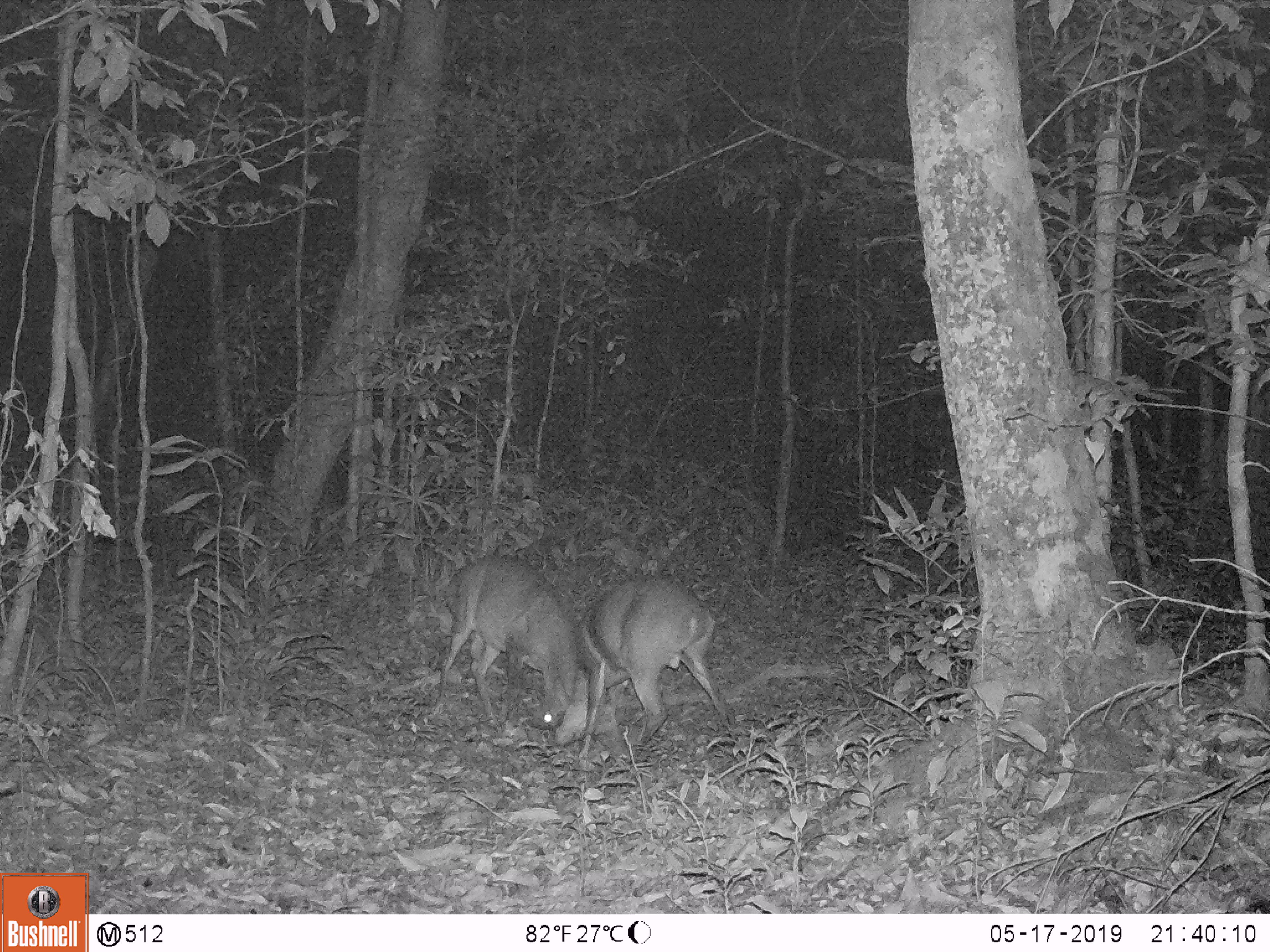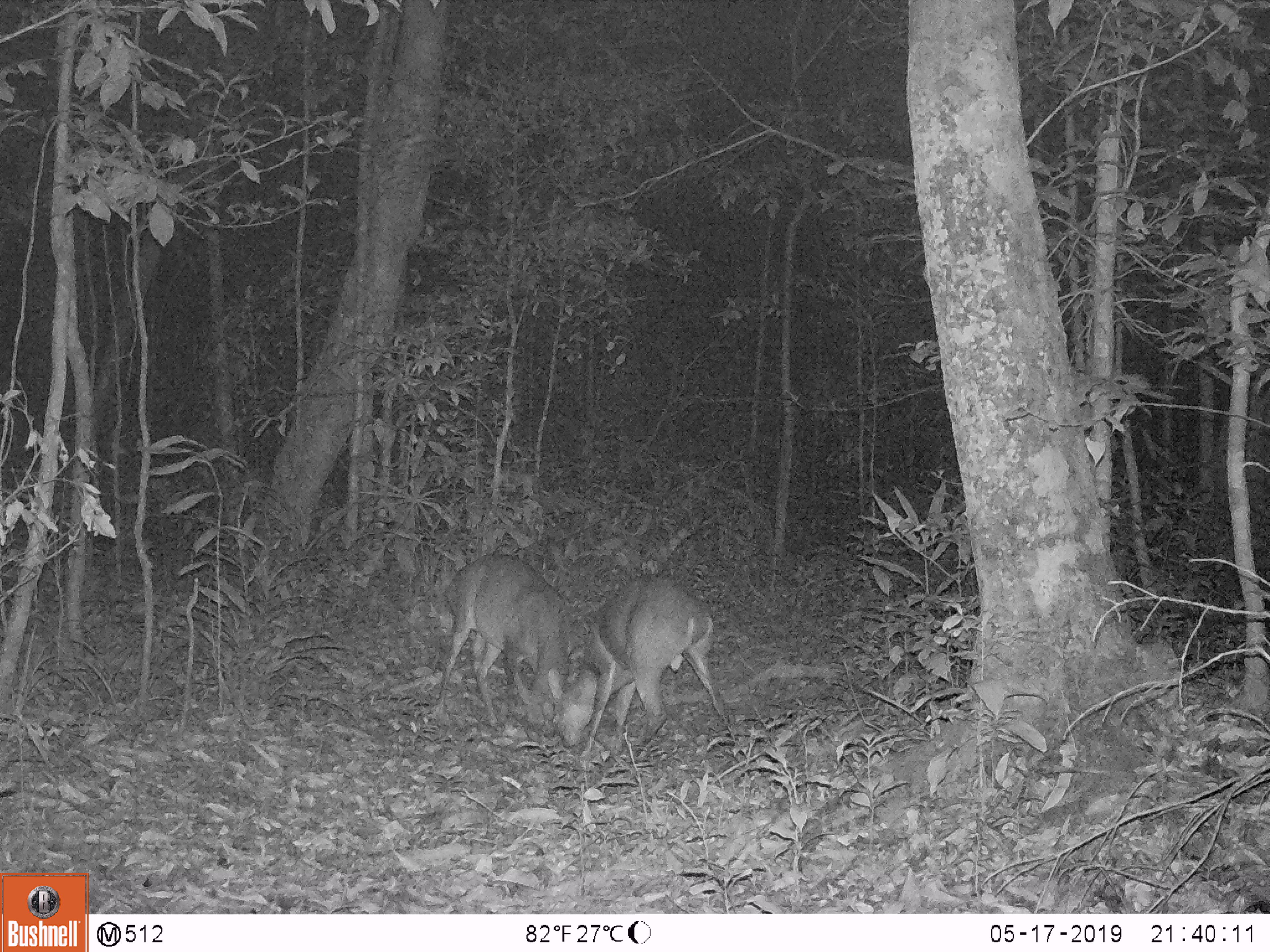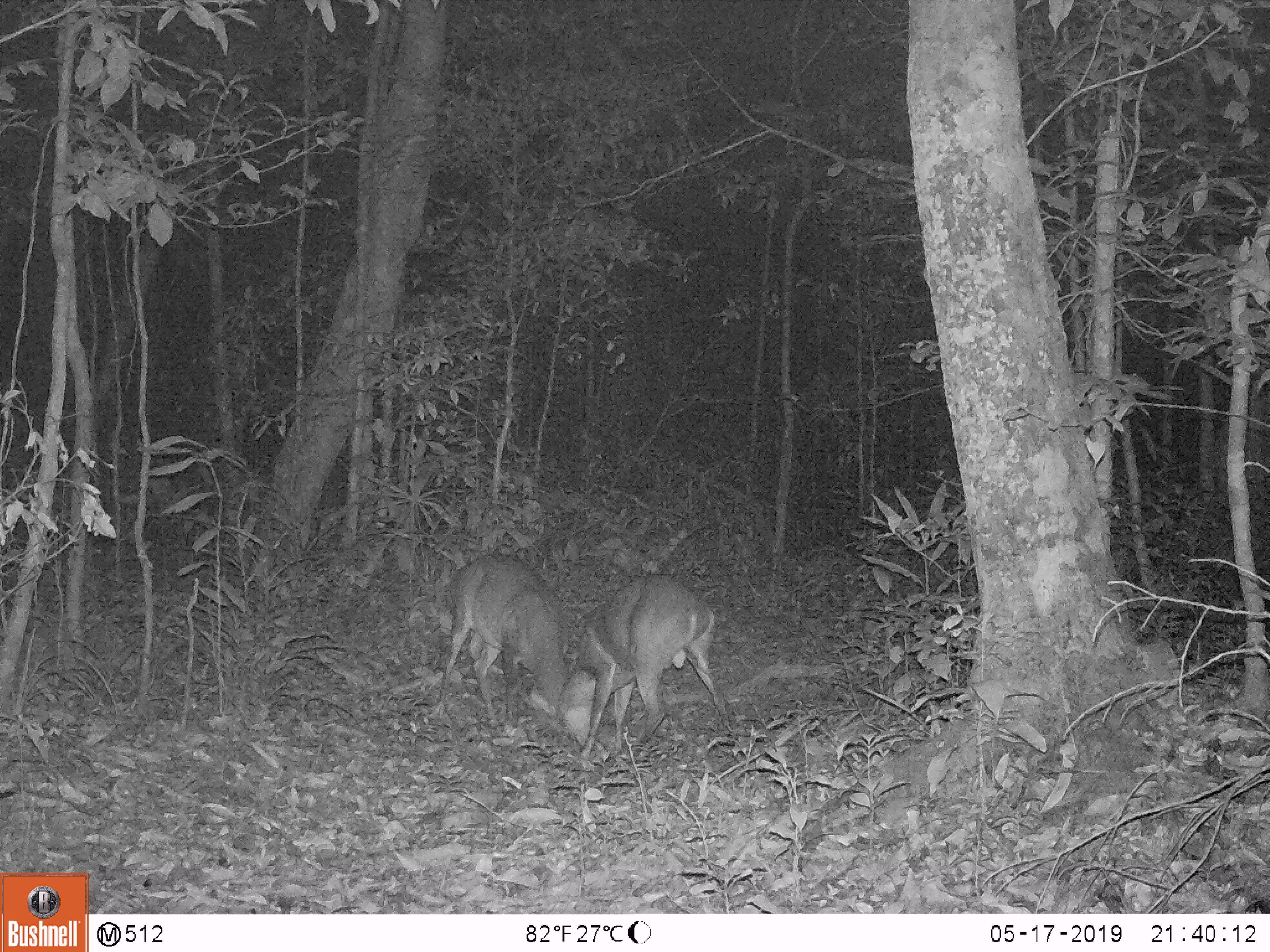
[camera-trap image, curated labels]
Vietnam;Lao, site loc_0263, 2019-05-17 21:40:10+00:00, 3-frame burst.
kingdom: Animalia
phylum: Chordata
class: Mammalia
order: Artiodactyla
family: Cervidae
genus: Muntiacus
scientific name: Muntiacus vuquangensis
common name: large-antlered muntjac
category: large antlered muntjac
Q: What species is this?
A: Large antlered muntjac (large-antlered muntjac) (Muntiacus vuquangensis).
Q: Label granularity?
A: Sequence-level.